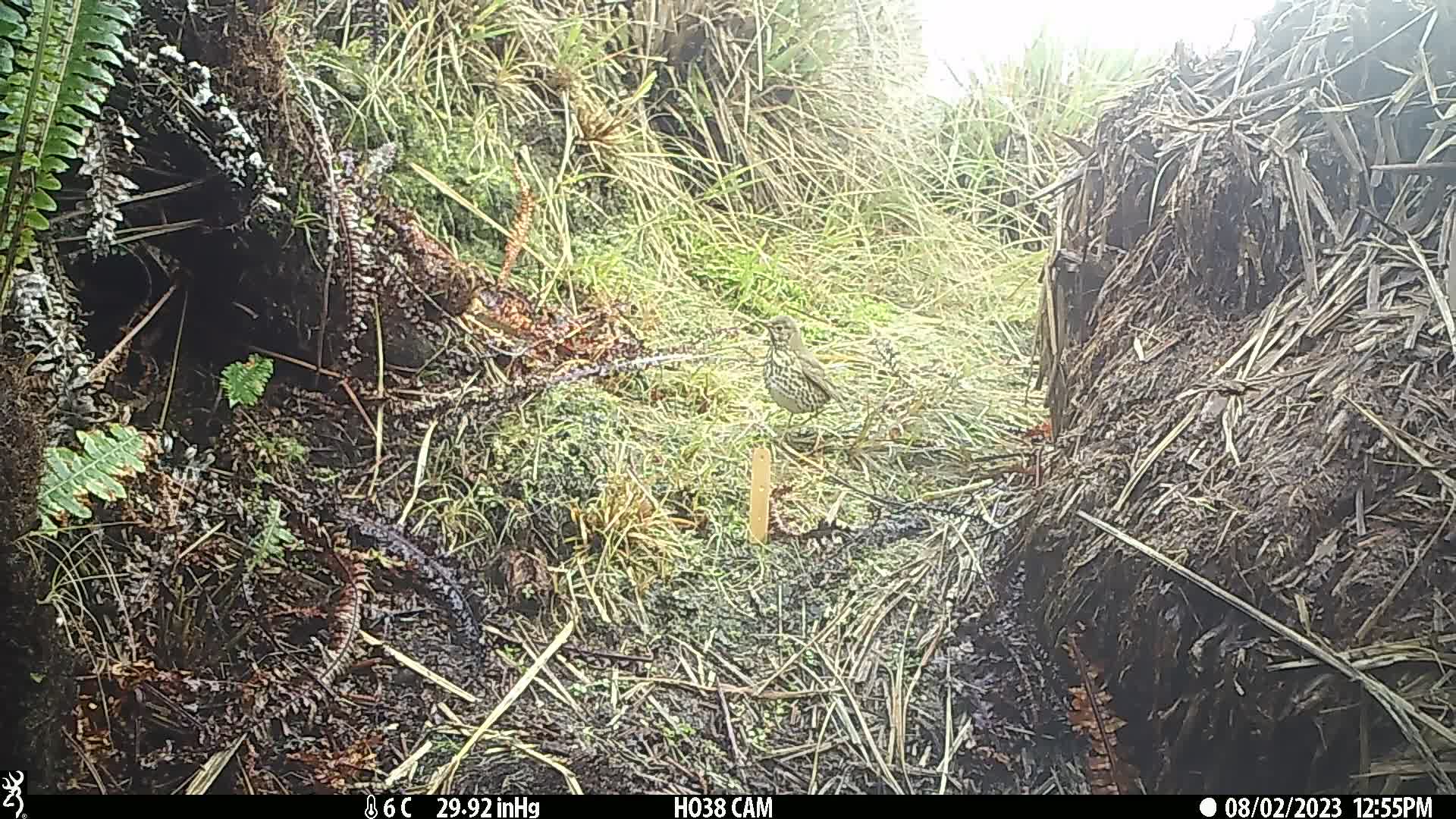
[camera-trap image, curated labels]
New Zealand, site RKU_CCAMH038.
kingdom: Animalia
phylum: Chordata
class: Aves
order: Passeriformes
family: Turdidae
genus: Turdus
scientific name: Turdus philomelos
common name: song thrush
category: thrush